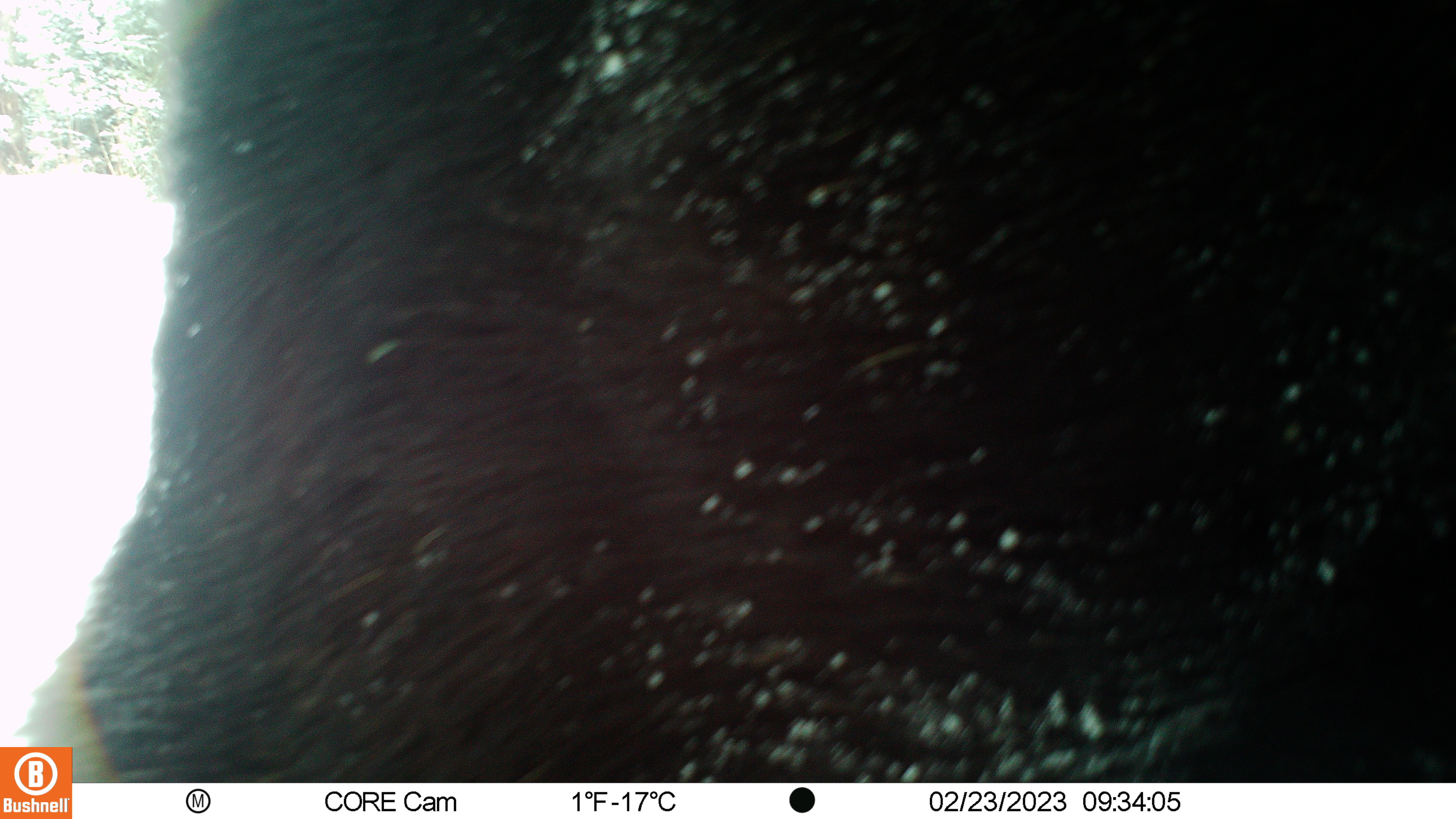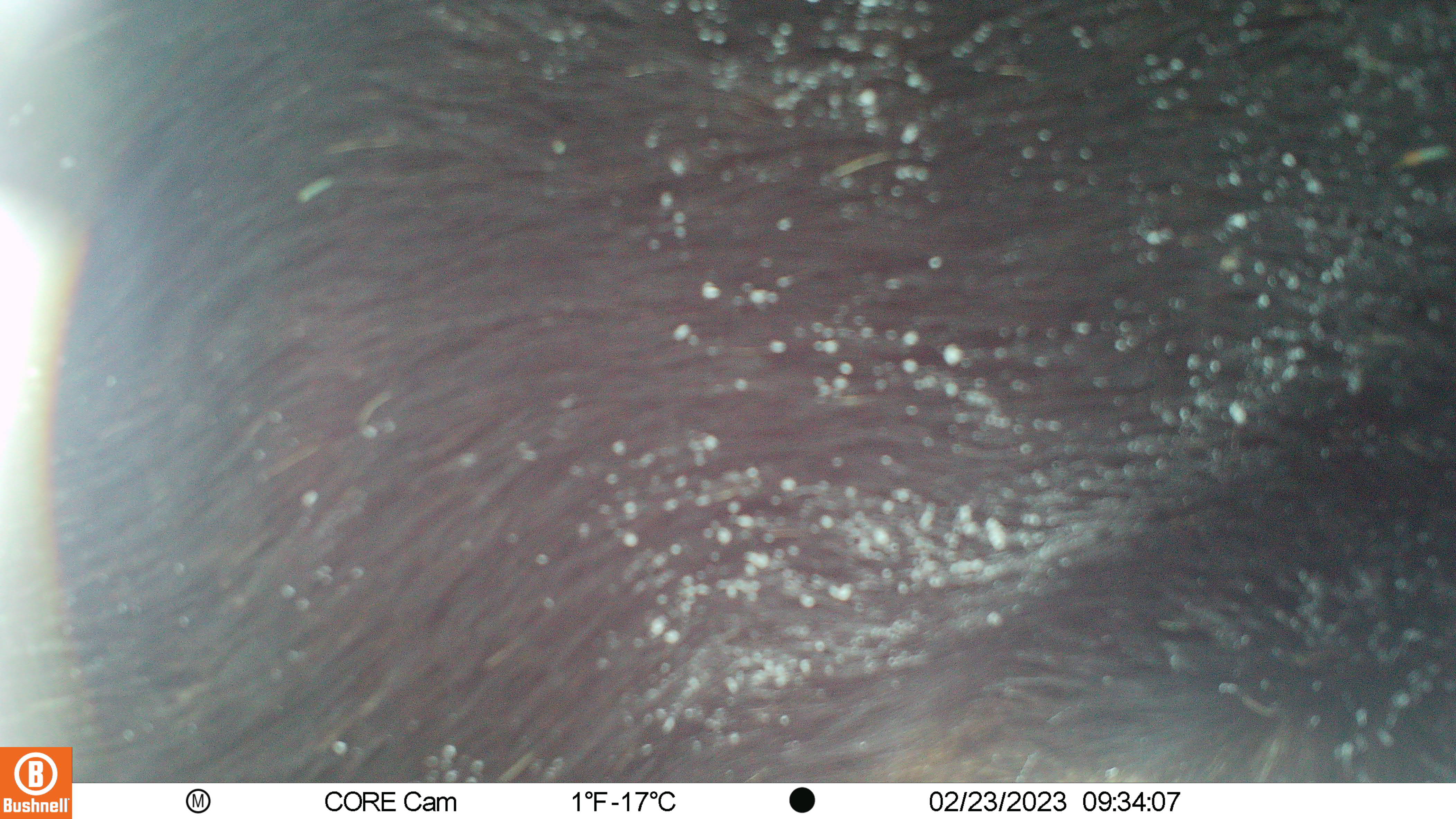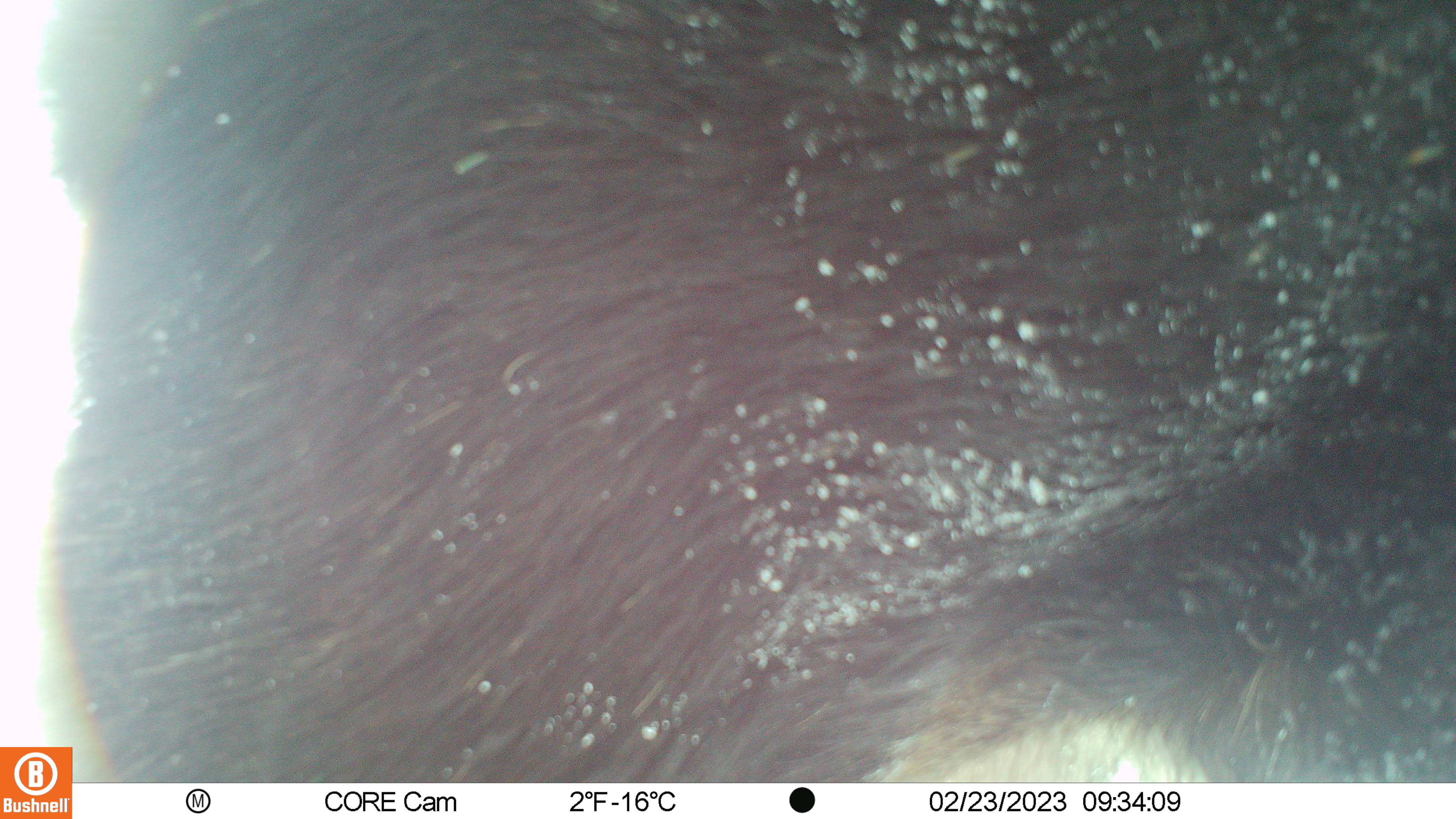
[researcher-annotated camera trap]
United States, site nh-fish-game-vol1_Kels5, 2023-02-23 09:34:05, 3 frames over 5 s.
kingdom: Animalia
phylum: Chordata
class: Mammalia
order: Artiodactyla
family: Cervidae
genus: Alces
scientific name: Alces alces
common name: moose